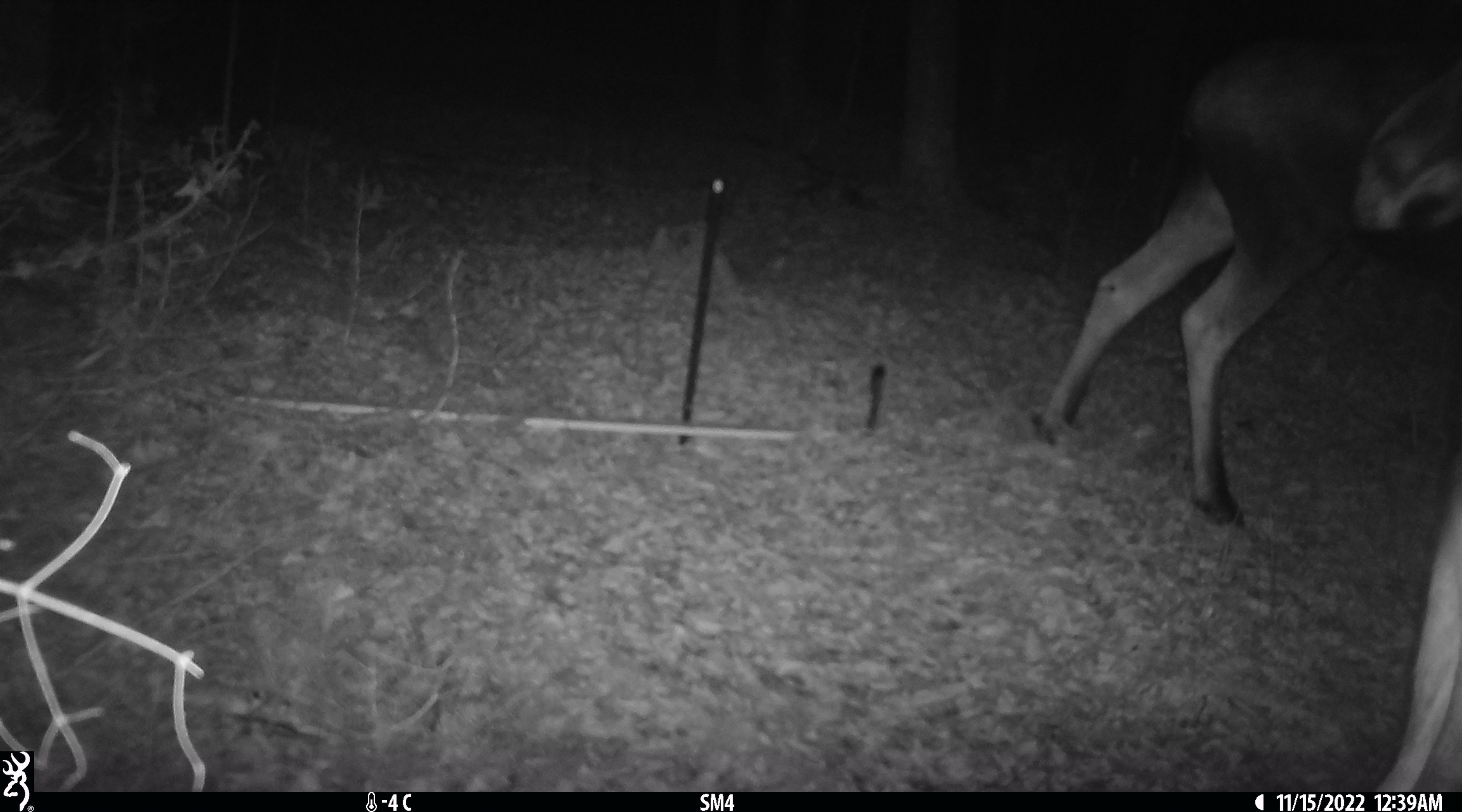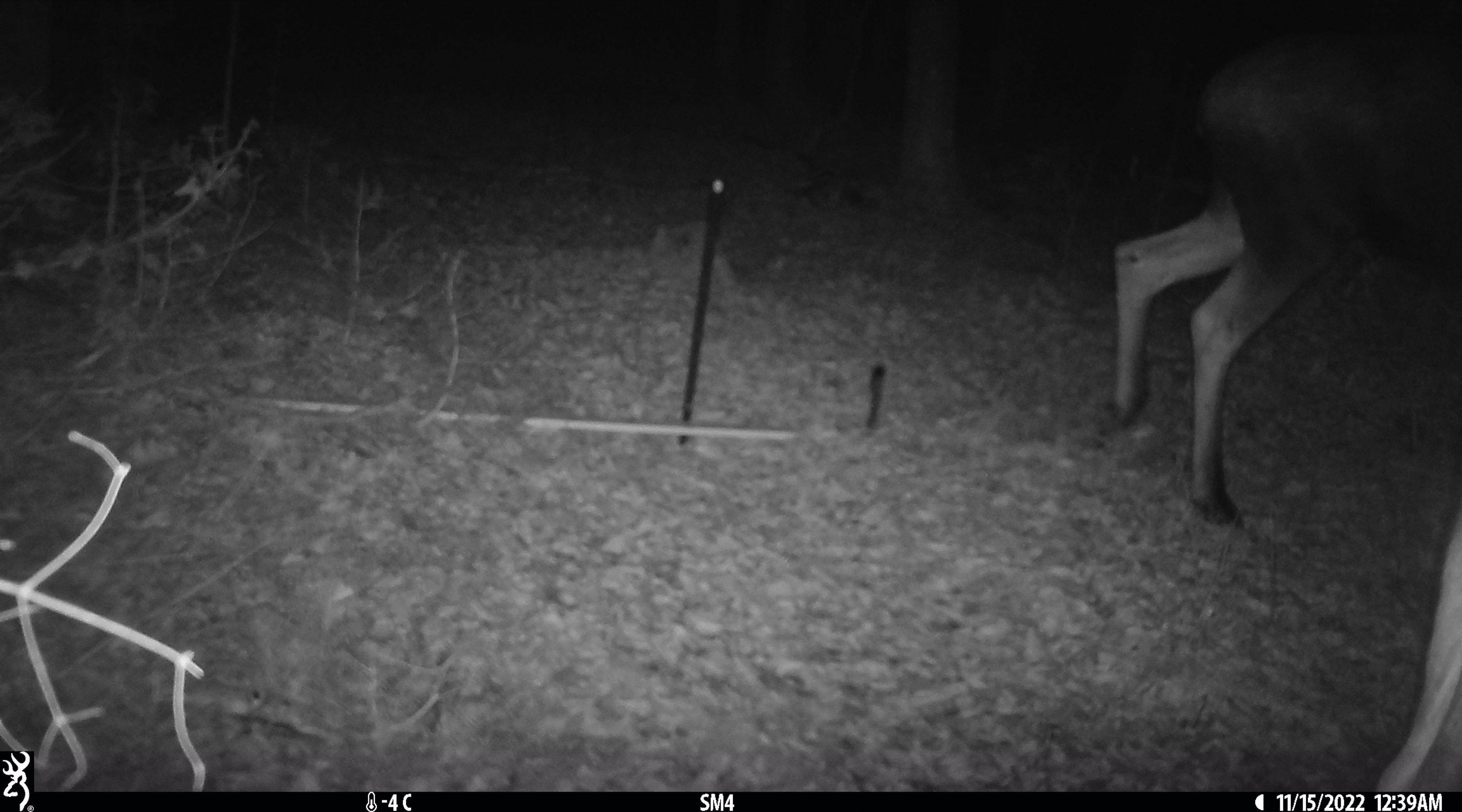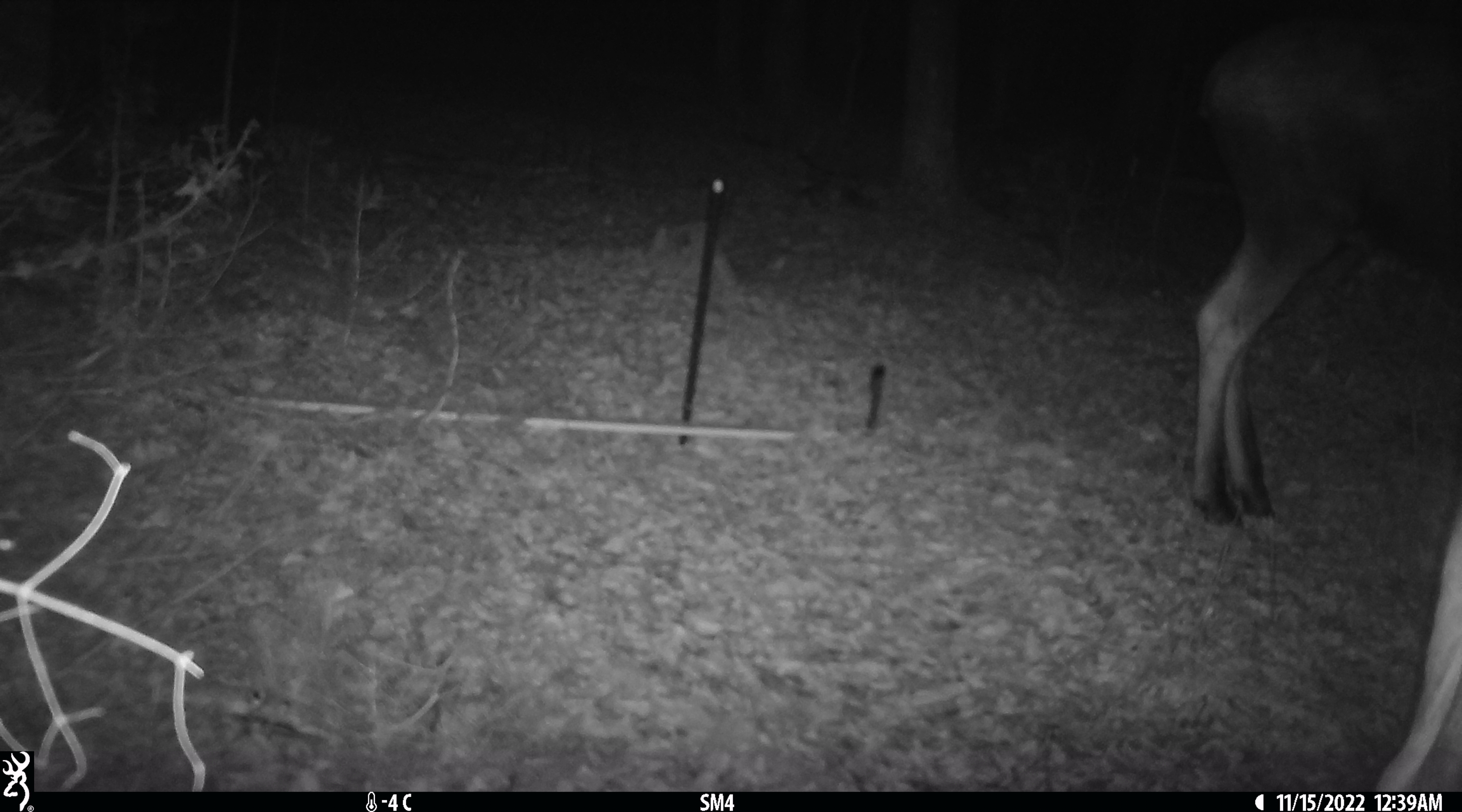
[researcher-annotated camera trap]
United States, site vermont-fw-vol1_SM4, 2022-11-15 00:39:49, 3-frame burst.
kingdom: Animalia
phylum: Chordata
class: Mammalia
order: Artiodactyla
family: Cervidae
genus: Alces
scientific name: Alces alces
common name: moose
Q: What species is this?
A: Moose (Alces alces).